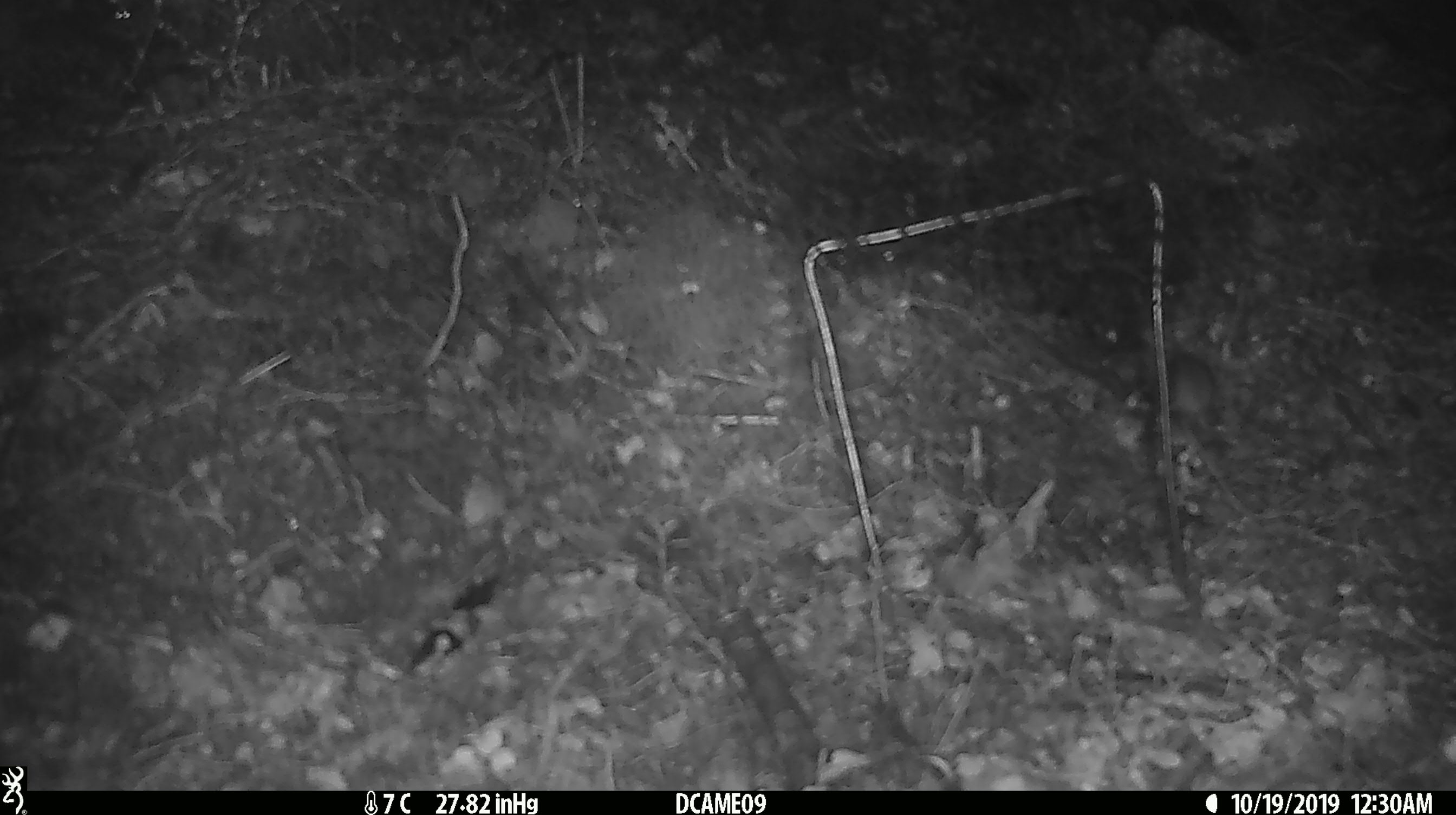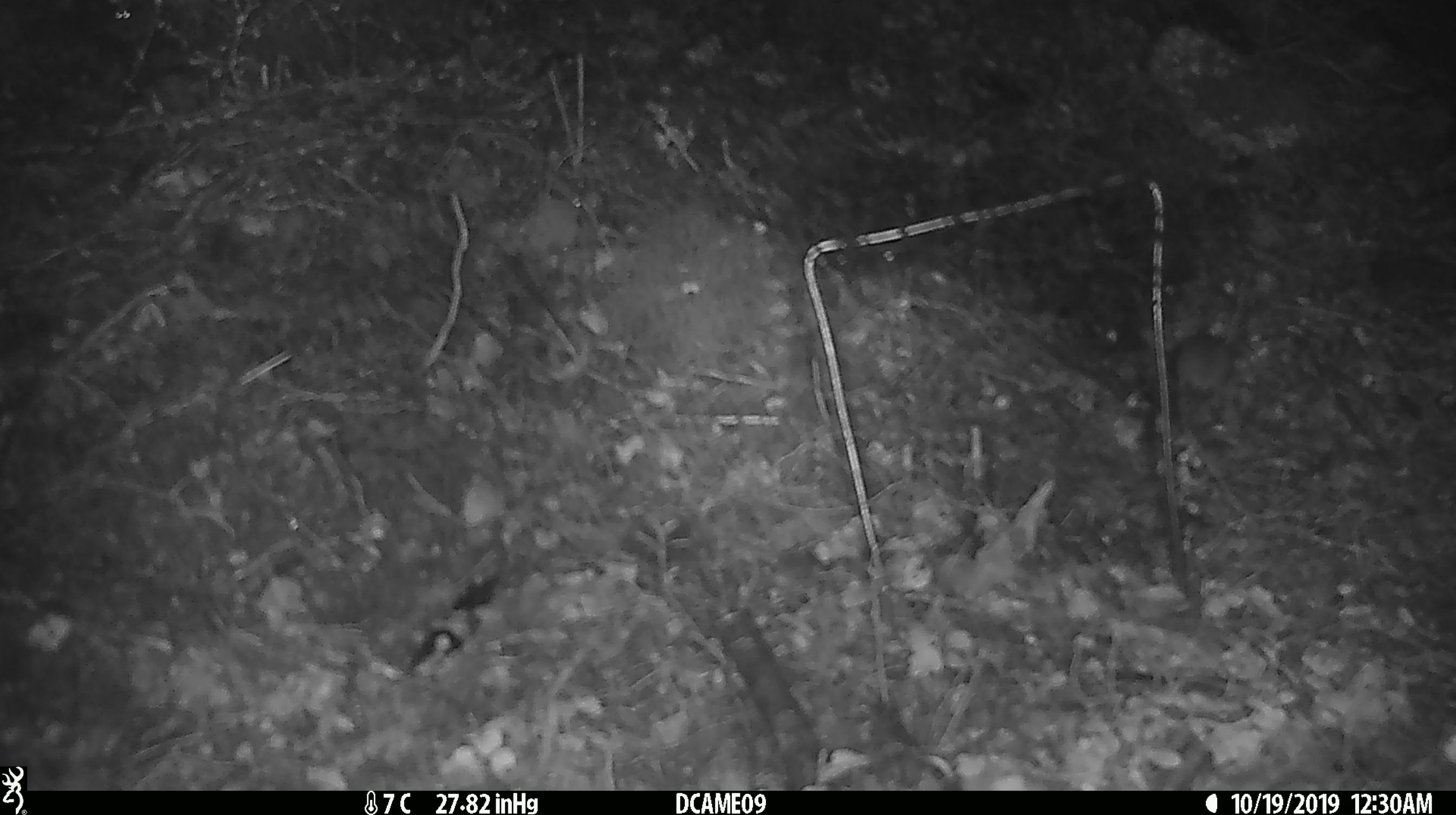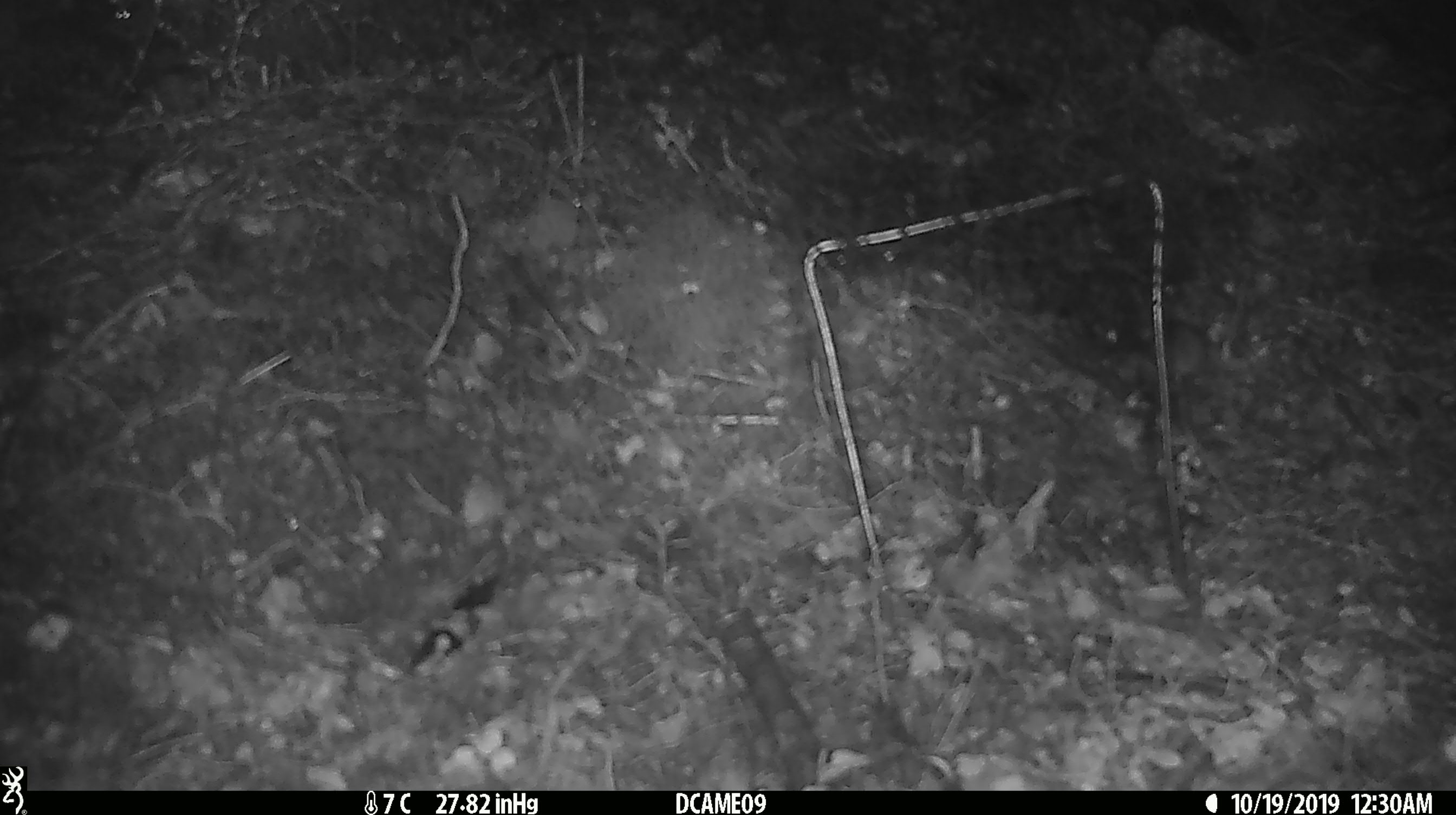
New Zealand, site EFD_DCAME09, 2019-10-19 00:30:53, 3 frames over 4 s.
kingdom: Animalia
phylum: Chordata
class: Mammalia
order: Rodentia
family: Muridae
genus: Mus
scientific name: Mus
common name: mouse